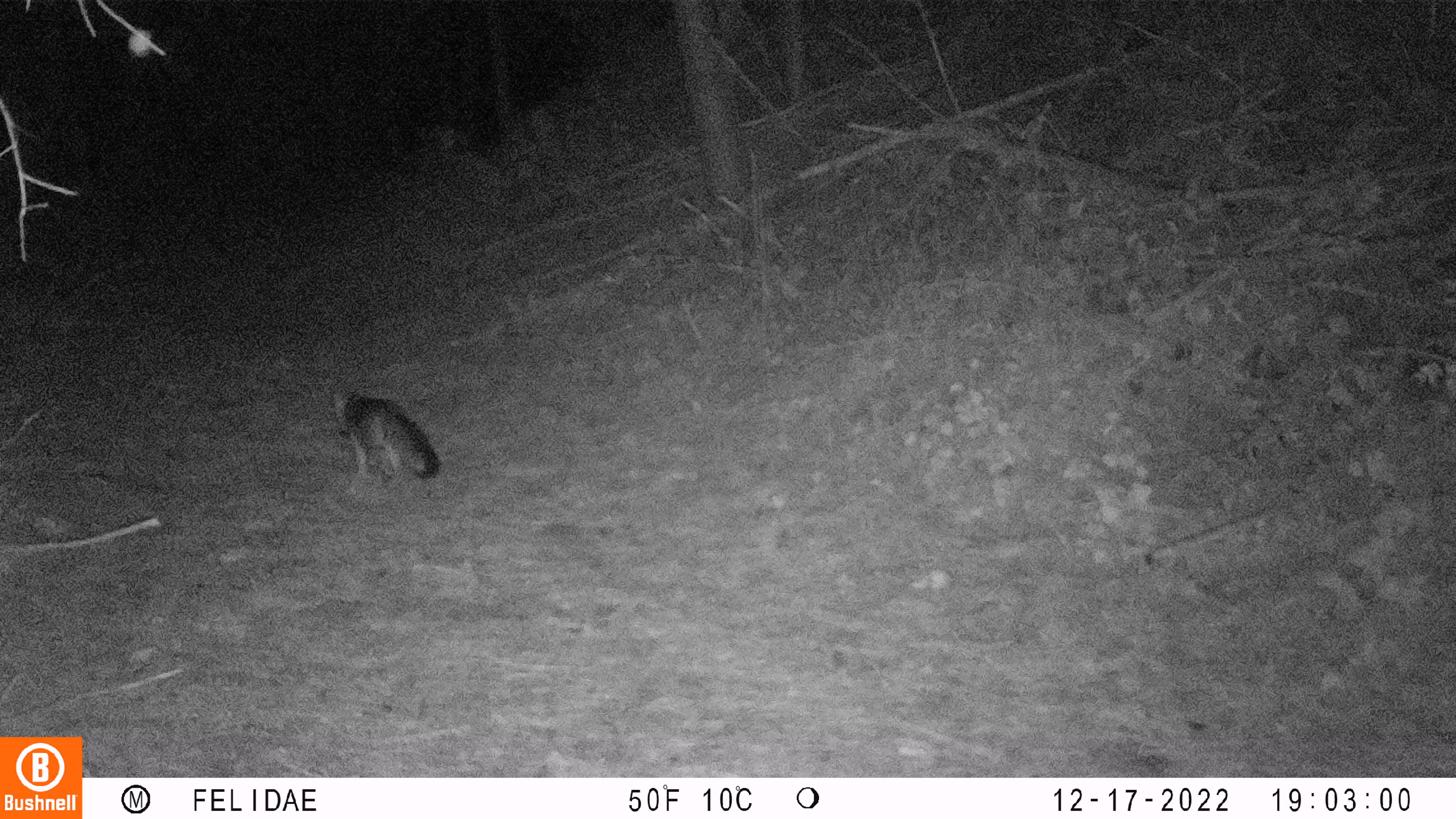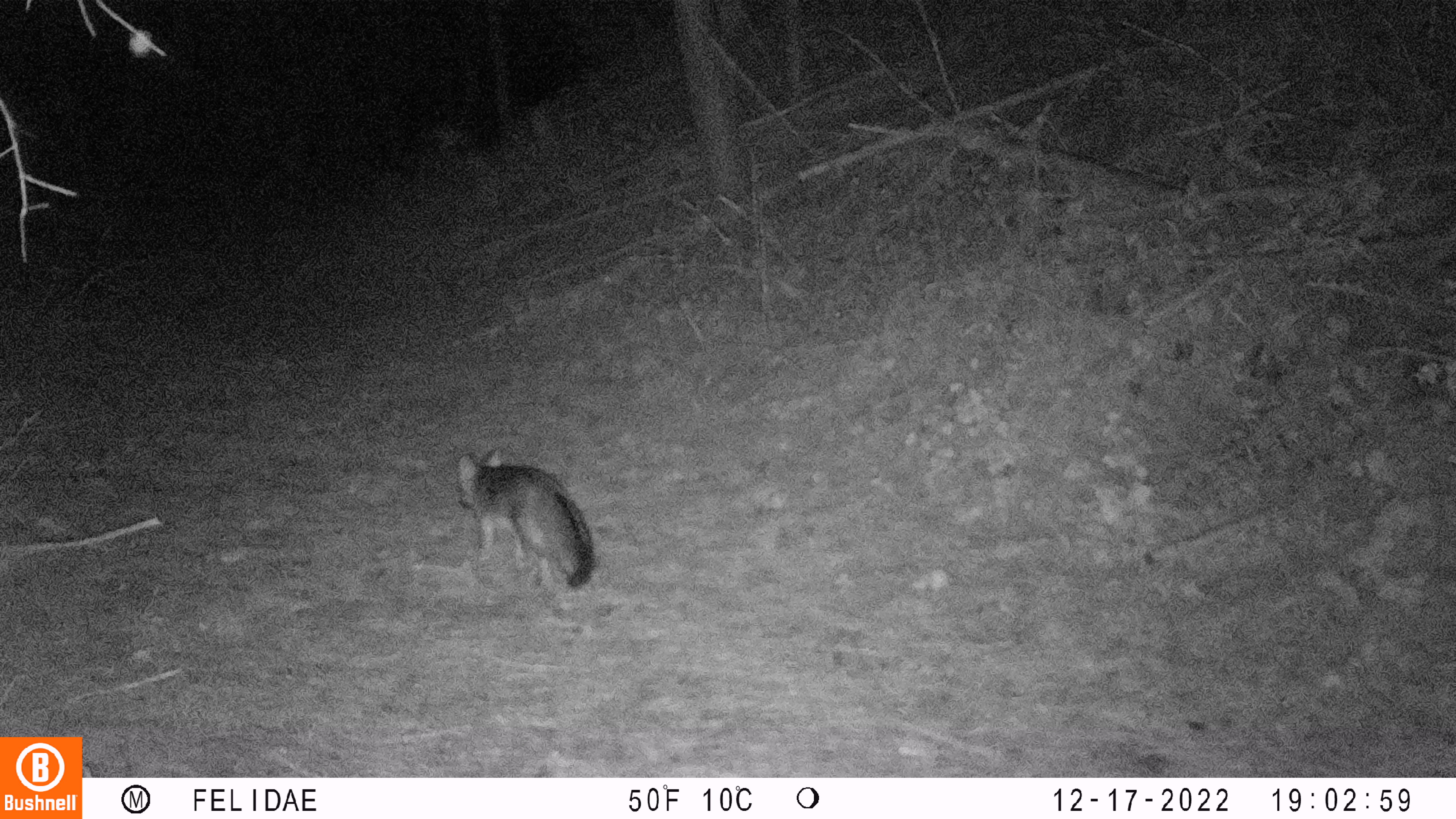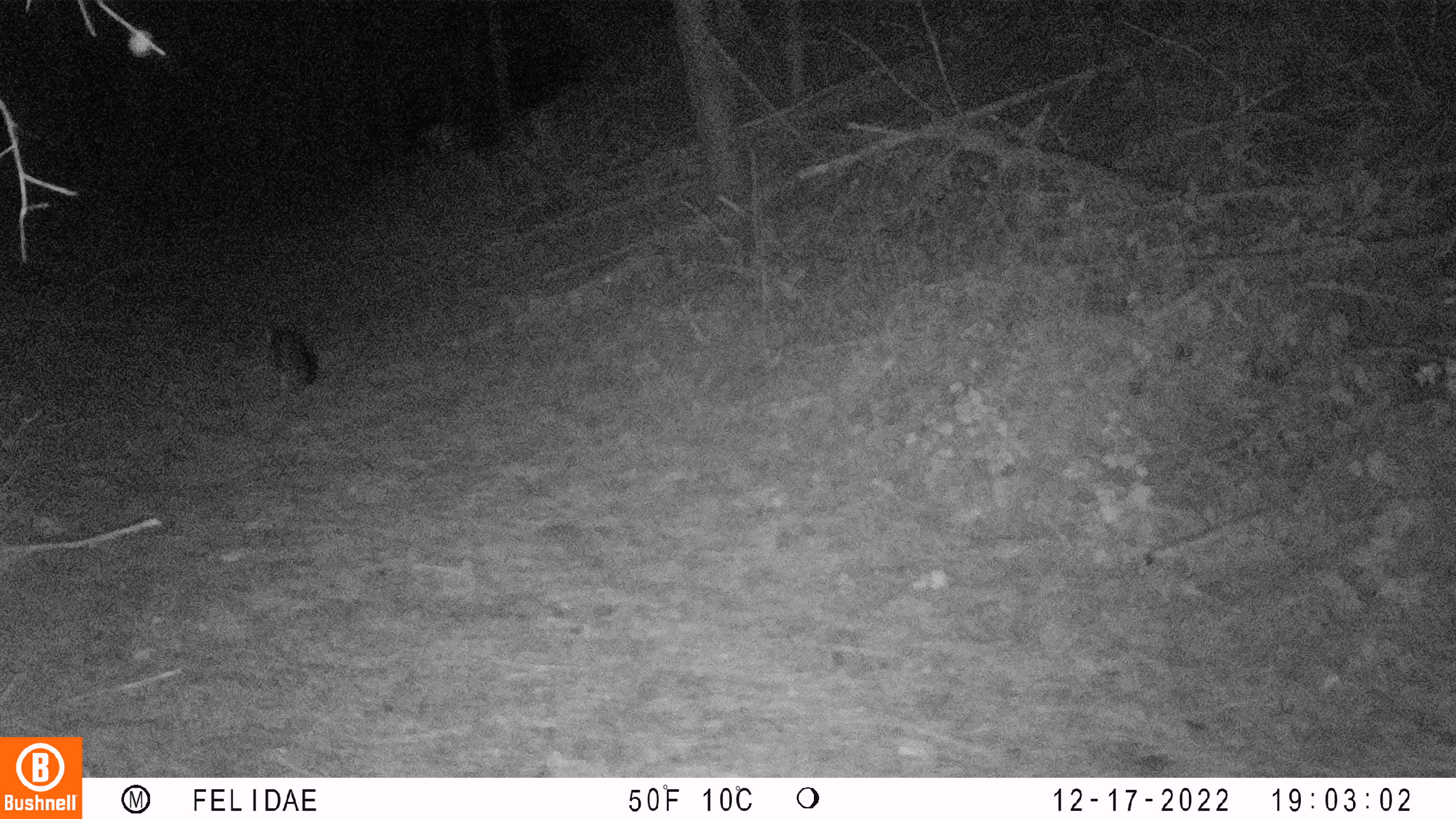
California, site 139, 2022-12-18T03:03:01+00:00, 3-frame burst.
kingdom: Animalia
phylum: Chordata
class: Mammalia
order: Carnivora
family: Canidae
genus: Urocyon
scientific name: Urocyon cinereoargenteus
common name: gray fox